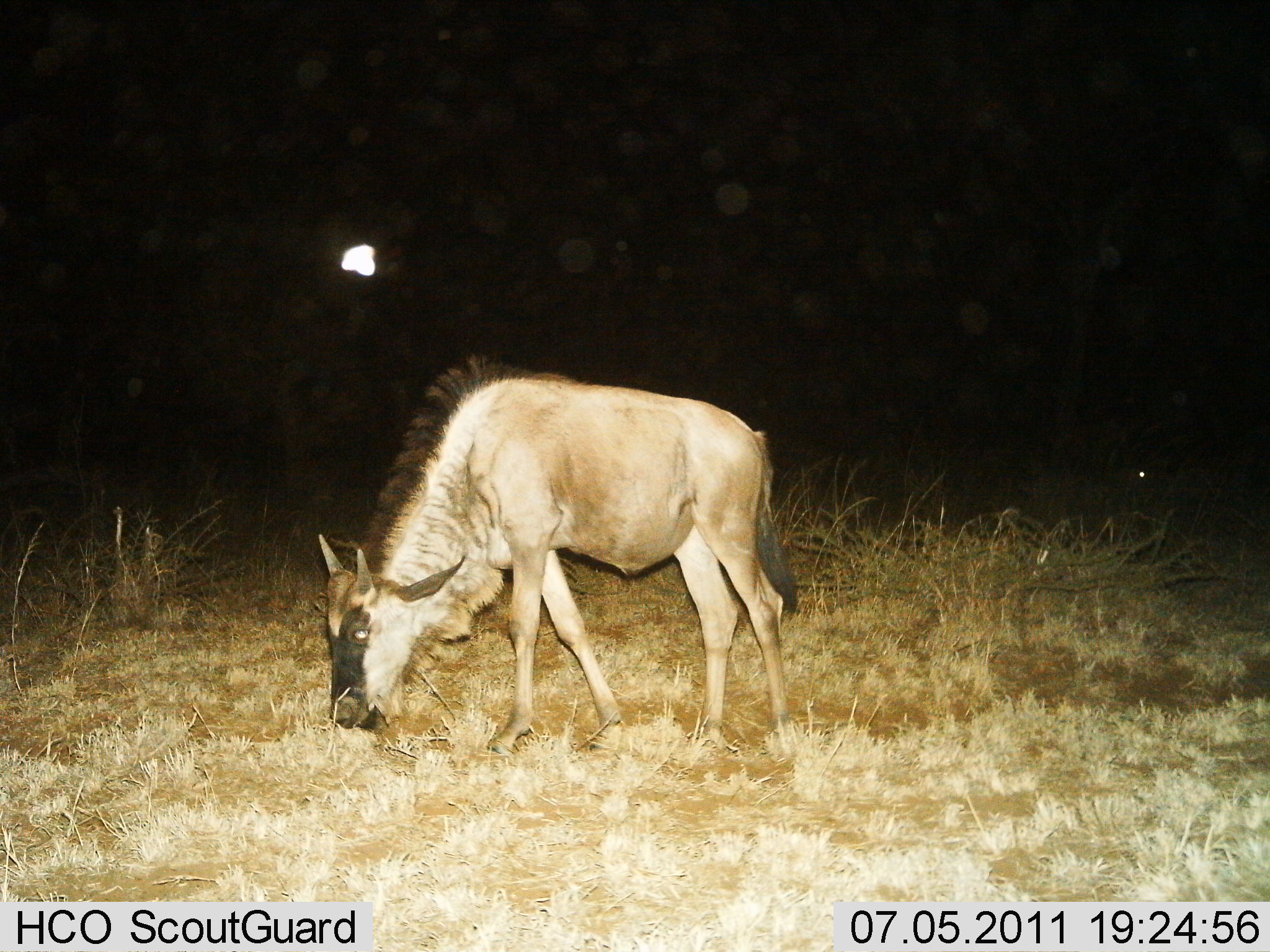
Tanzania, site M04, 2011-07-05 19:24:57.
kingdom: Animalia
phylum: Chordata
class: Mammalia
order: Artiodactyla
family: Bovidae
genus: Connochaetes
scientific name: Connochaetes taurinus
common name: blue wildebeest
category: wildebeest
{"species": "wildebeest (blue wildebeest) (Connochaetes taurinus)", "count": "1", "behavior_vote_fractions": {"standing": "40%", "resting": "0%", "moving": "0%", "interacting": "0%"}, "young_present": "10%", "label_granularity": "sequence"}